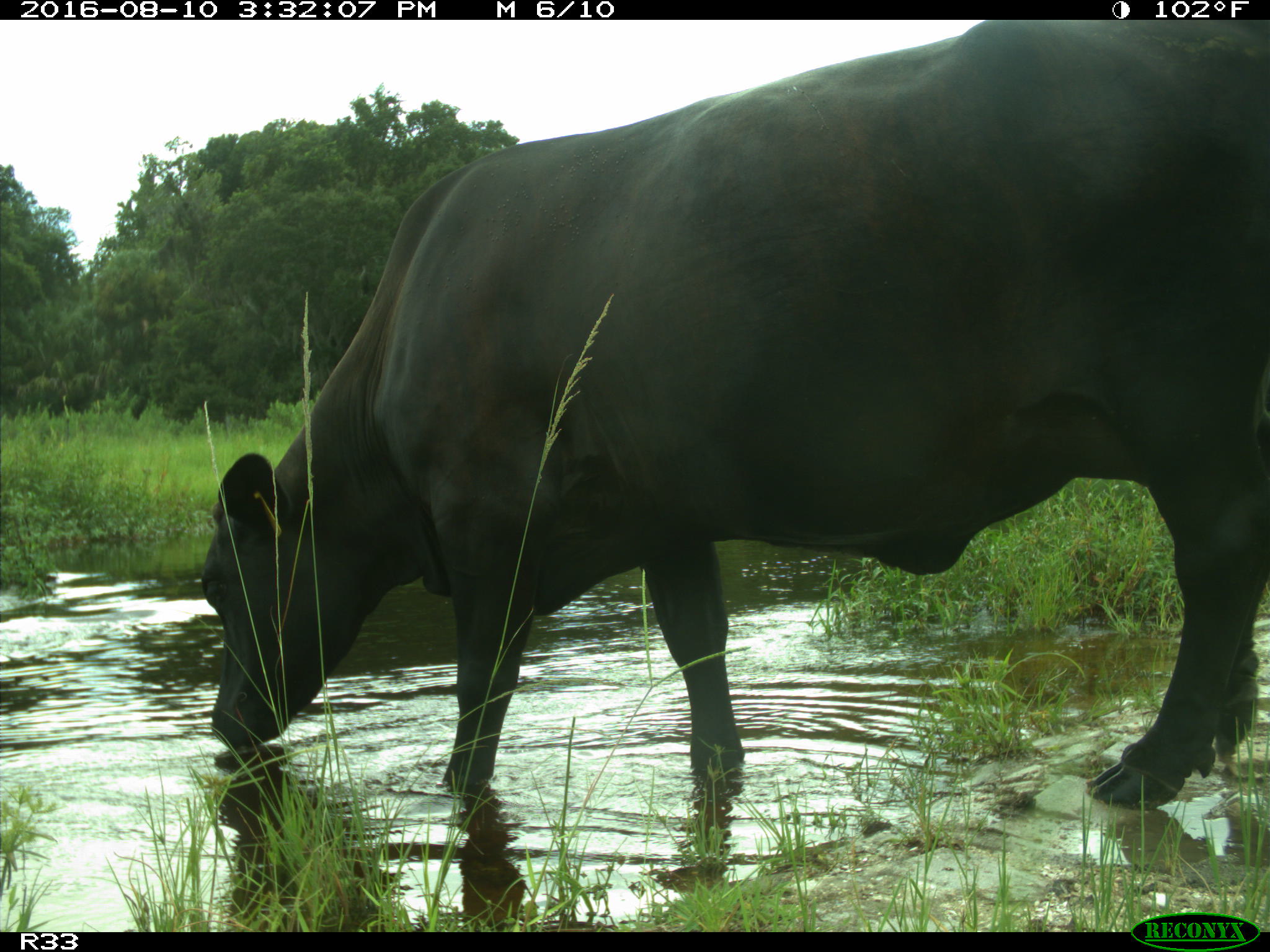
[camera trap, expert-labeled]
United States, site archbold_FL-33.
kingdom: Animalia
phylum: Chordata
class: Mammalia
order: Artiodactyla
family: Bovidae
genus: Bos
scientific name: Bos taurus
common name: domestic cow